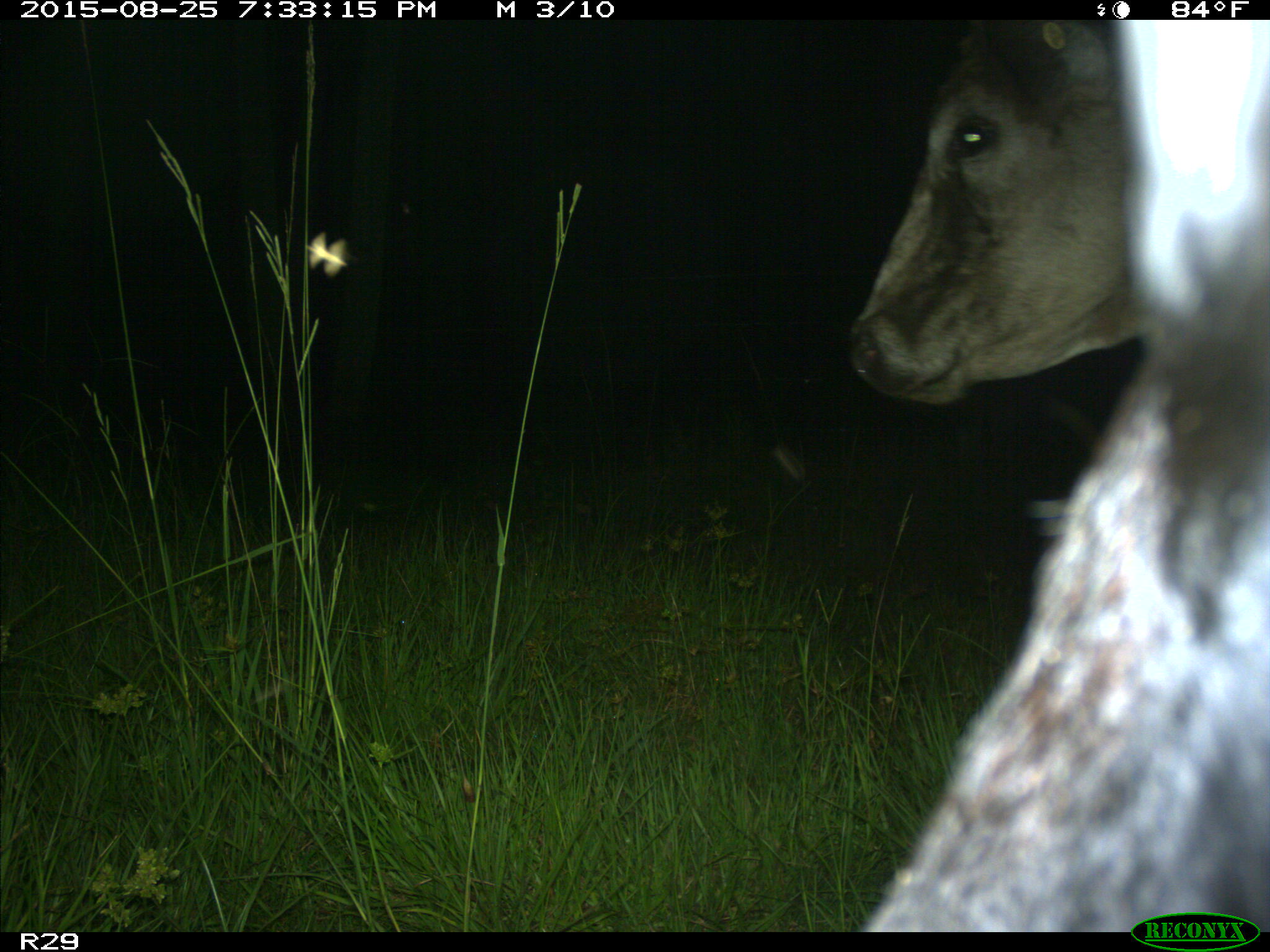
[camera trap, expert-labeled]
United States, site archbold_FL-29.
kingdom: Animalia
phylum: Chordata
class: Mammalia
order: Artiodactyla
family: Bovidae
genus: Bos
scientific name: Bos taurus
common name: domestic cow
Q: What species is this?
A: Bos taurus (domestic cow).